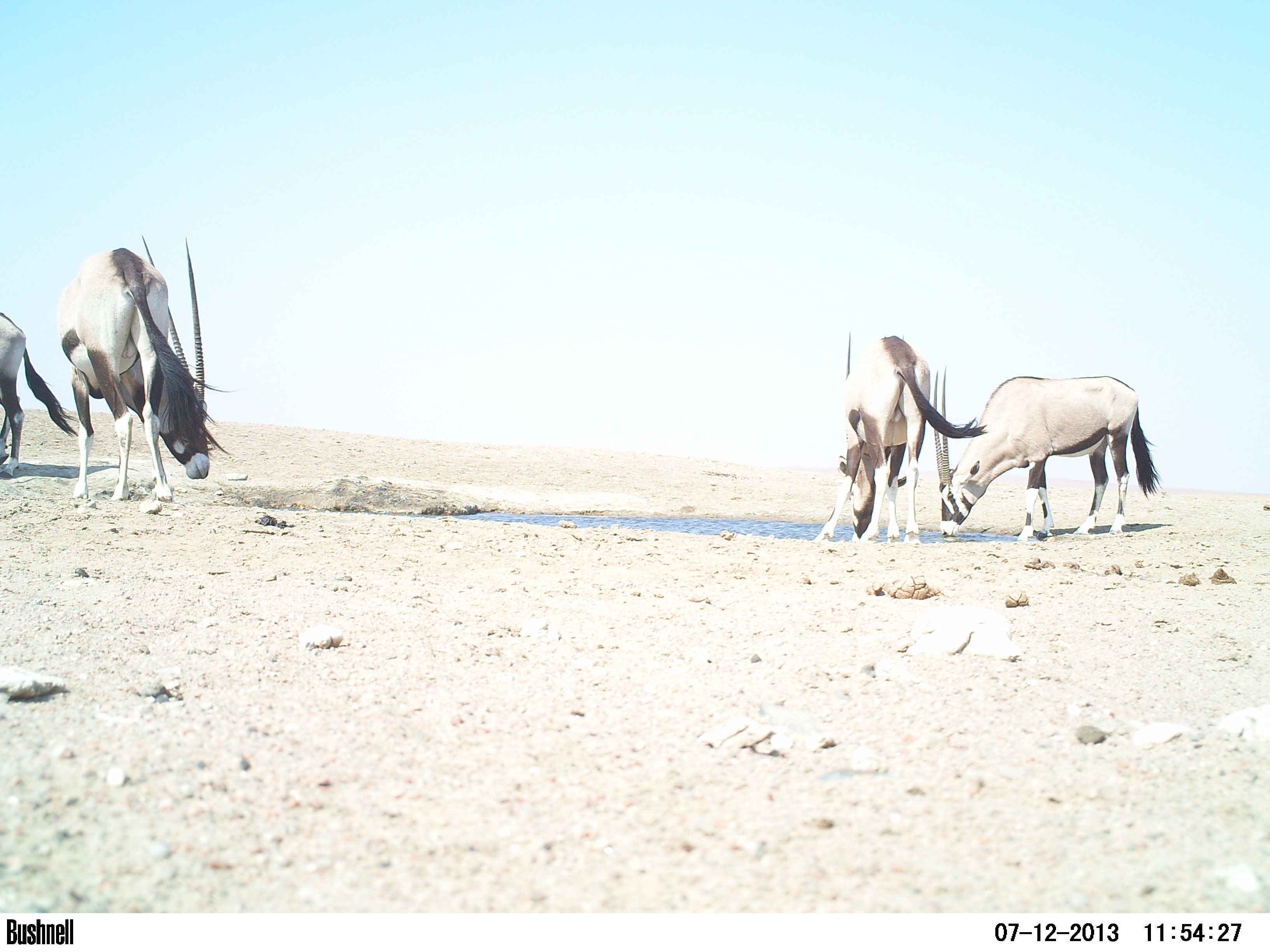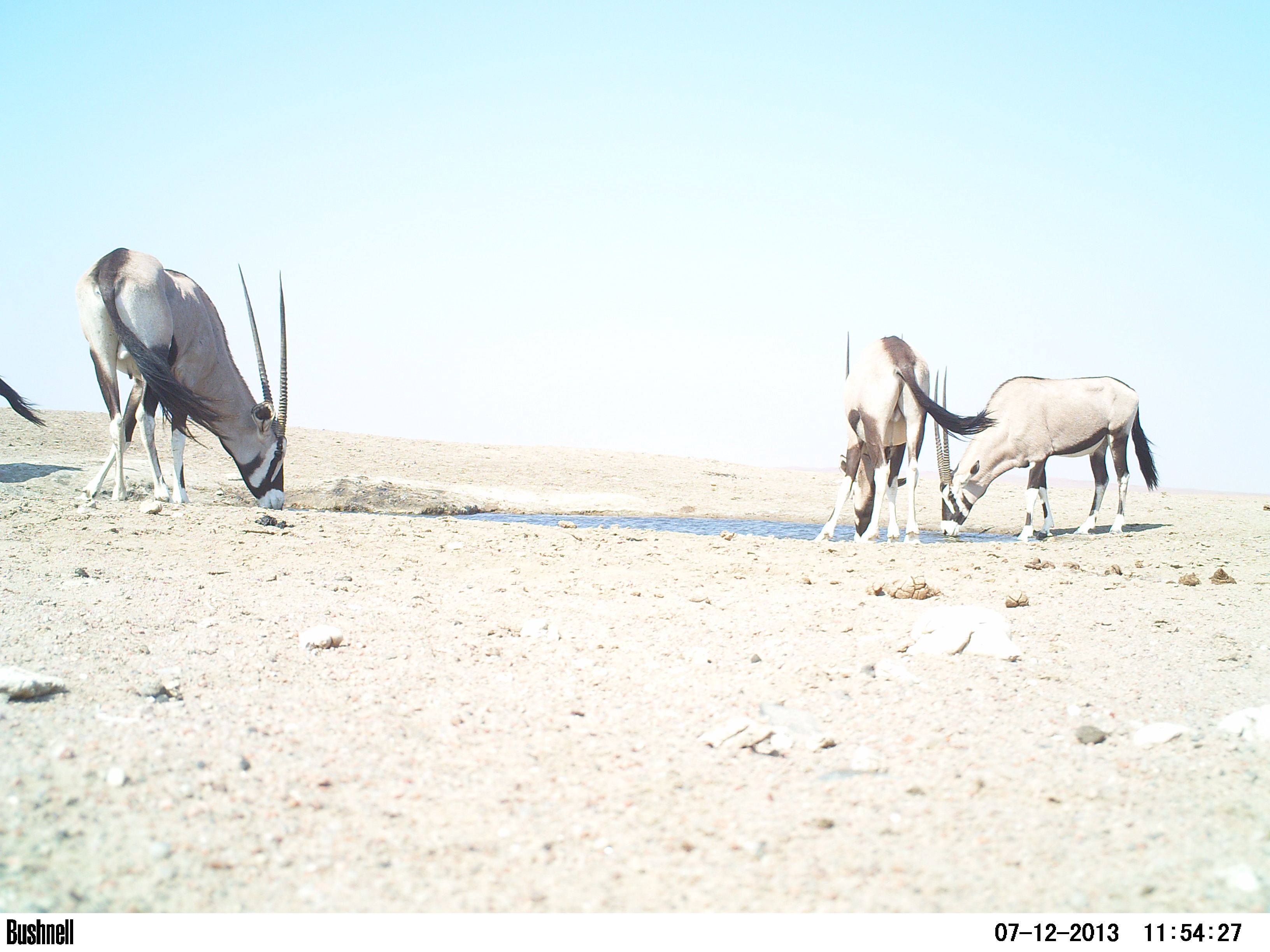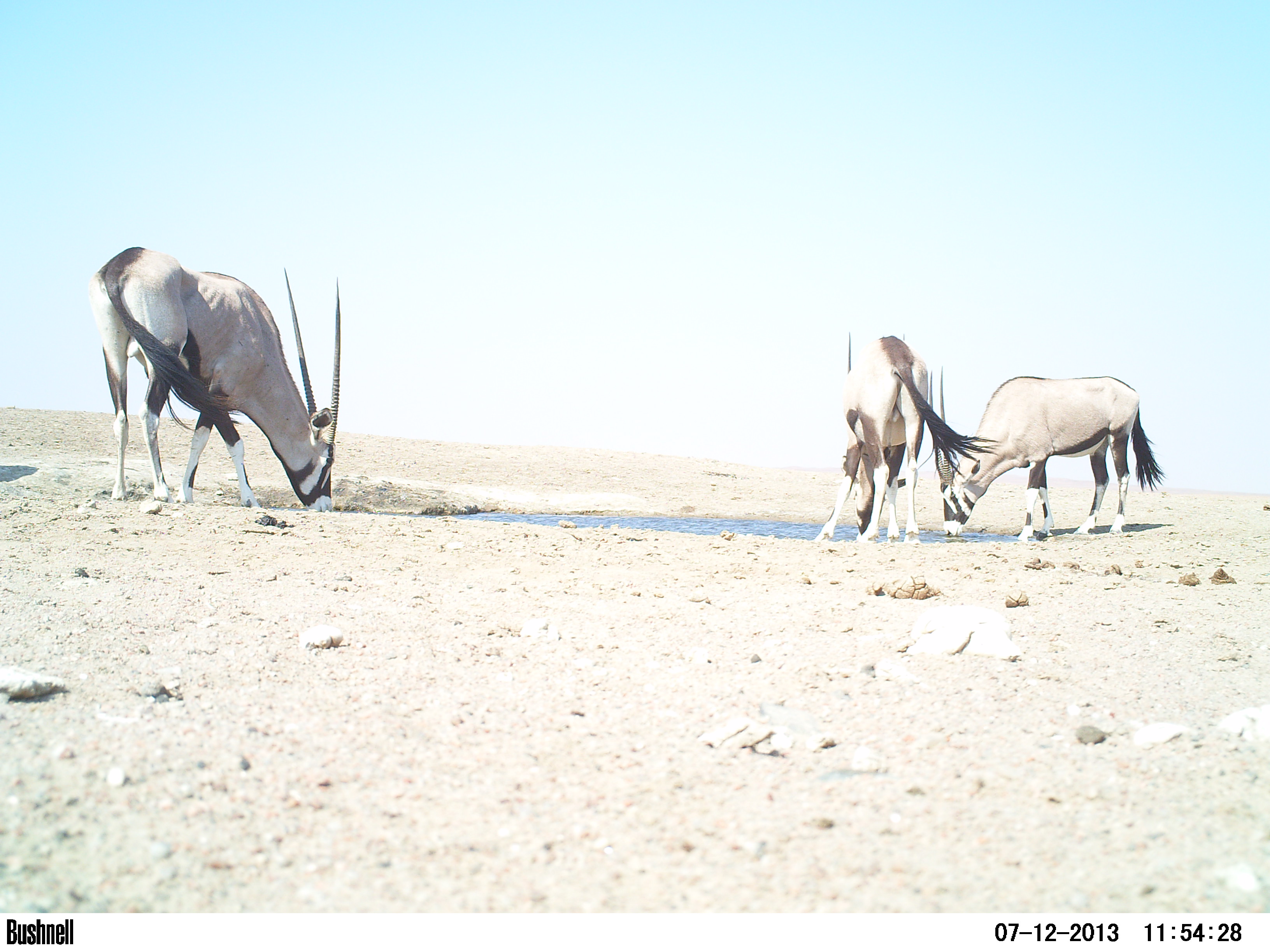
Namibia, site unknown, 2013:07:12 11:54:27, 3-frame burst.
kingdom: Animalia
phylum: Chordata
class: Mammalia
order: Artiodactyla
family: Bovidae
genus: Oryx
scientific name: Oryx gazella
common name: gemsbok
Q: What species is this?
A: Oryx gazella (gemsbok).